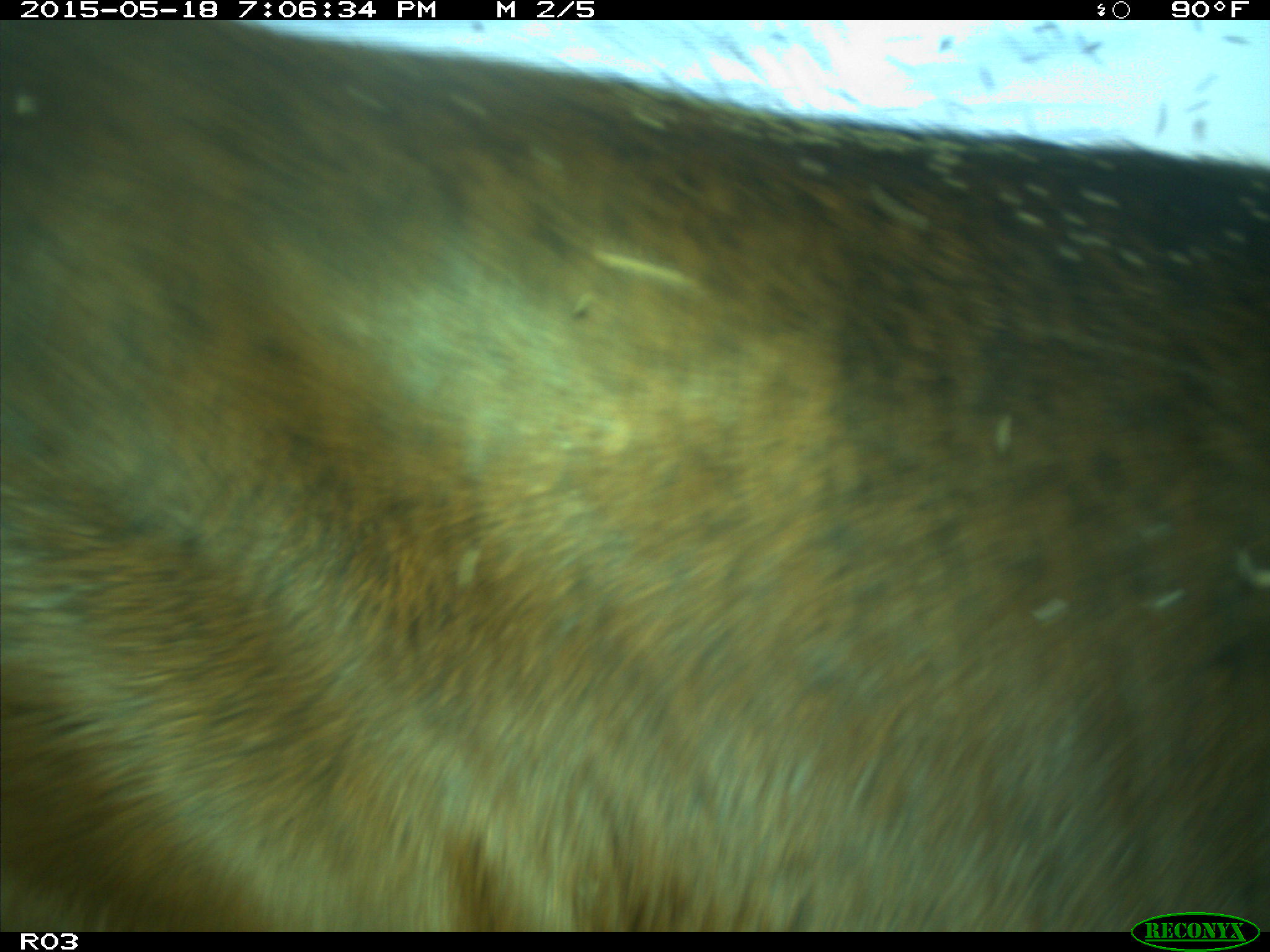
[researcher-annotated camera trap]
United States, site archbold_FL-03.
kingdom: Animalia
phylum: Chordata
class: Mammalia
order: Artiodactyla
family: Bovidae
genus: Bos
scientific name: Bos taurus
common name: domestic cow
Bos taurus (domestic cow).